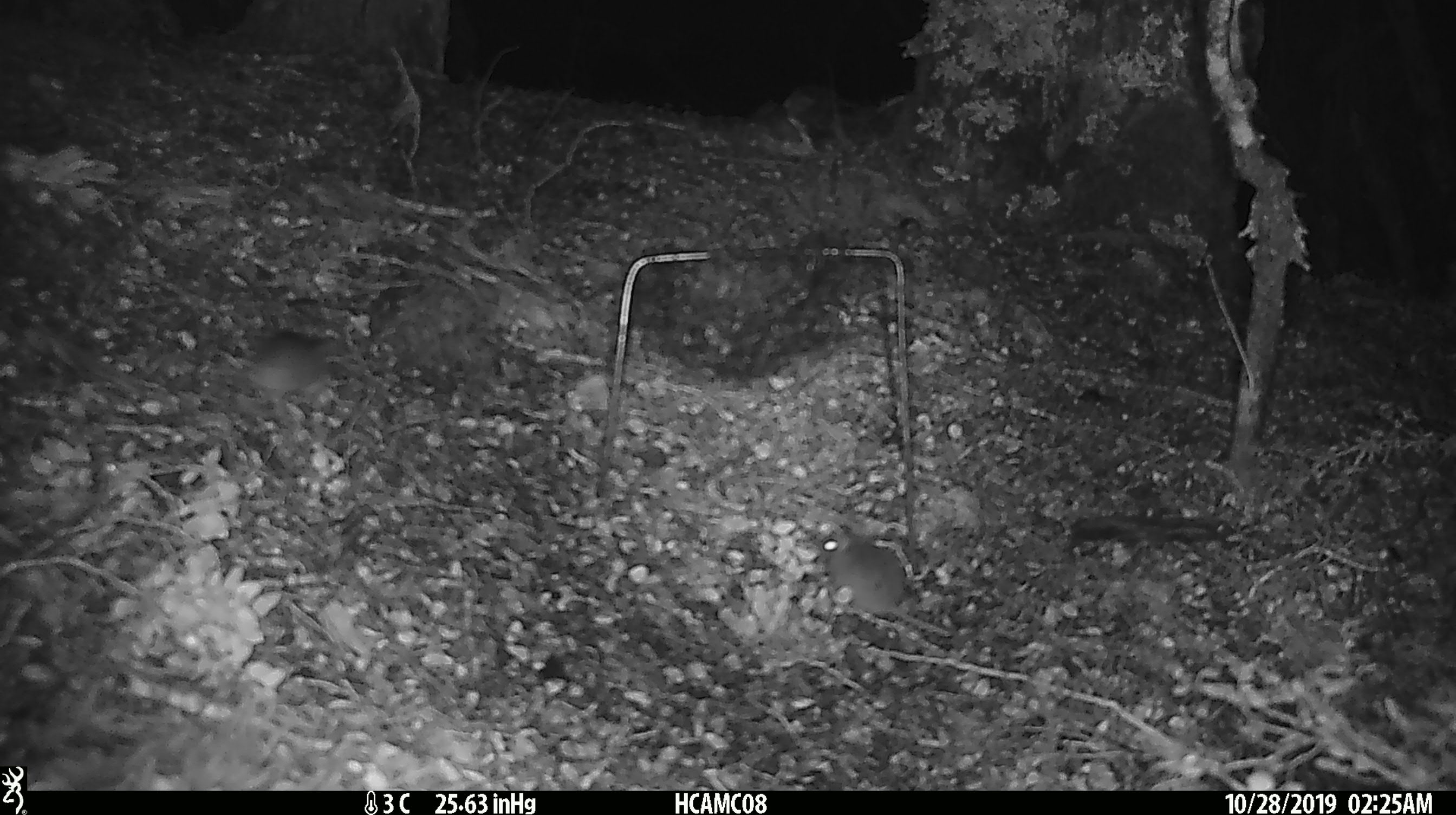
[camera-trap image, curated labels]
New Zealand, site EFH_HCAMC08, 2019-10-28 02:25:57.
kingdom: Animalia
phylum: Chordata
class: Mammalia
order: Rodentia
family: Muridae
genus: Mus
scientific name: Mus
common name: mouse